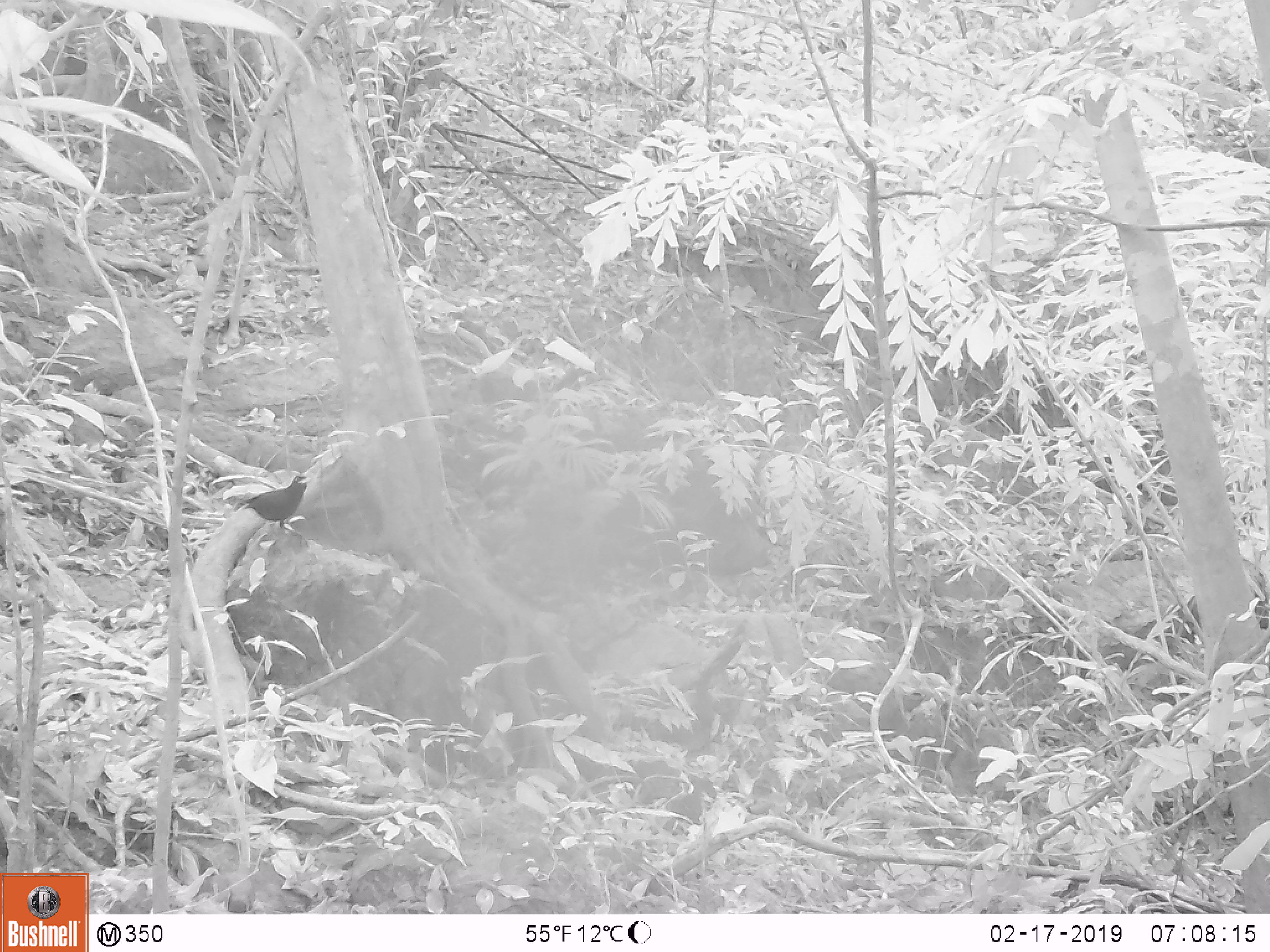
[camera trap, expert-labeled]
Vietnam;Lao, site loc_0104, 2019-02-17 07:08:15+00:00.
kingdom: Animalia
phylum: Chordata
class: Aves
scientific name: Aves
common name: bird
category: unidentified bird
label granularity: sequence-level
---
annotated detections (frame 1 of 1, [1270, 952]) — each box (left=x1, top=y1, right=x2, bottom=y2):
unidentified bird: (left=242, top=474, right=310, bottom=532)